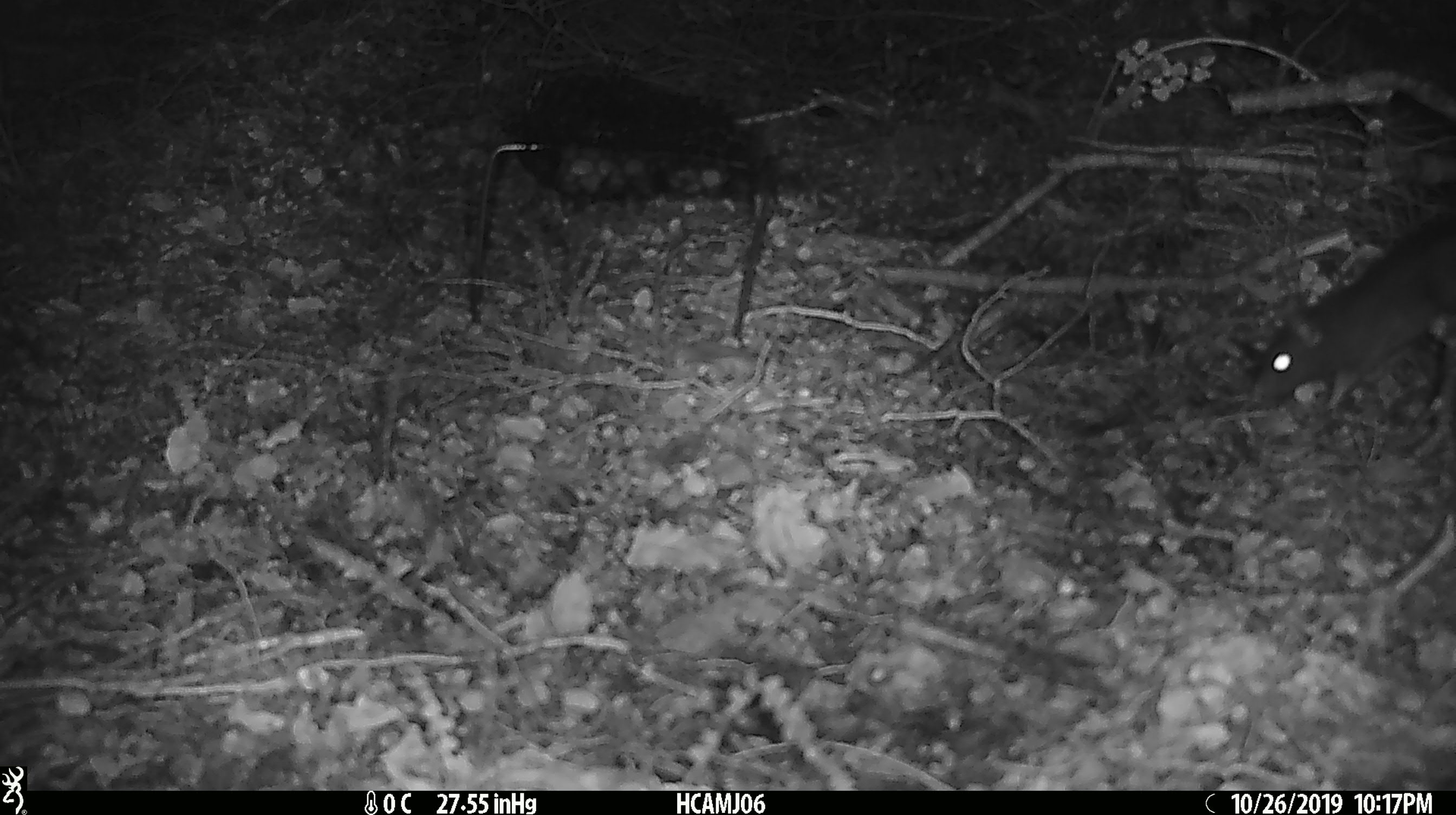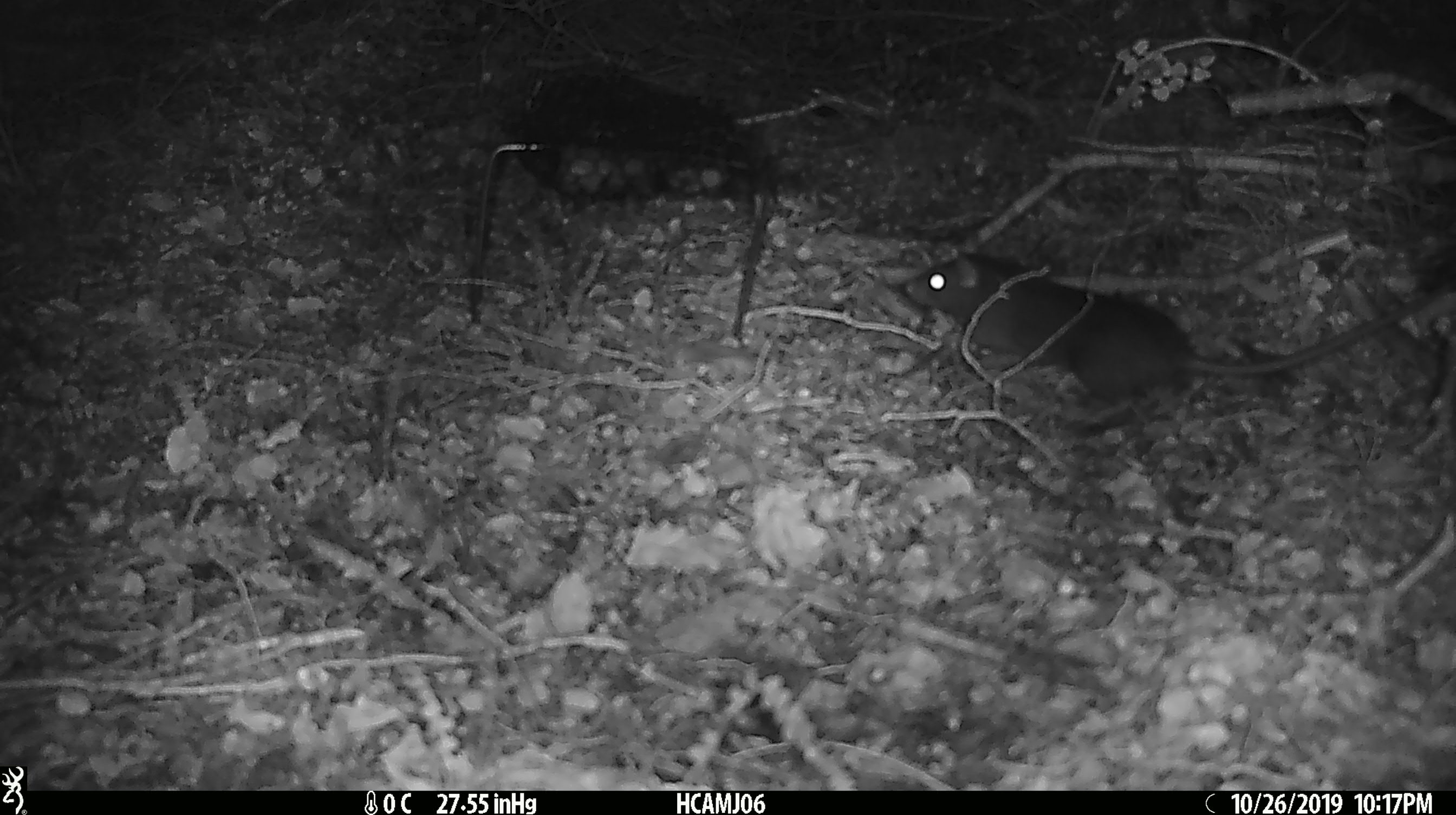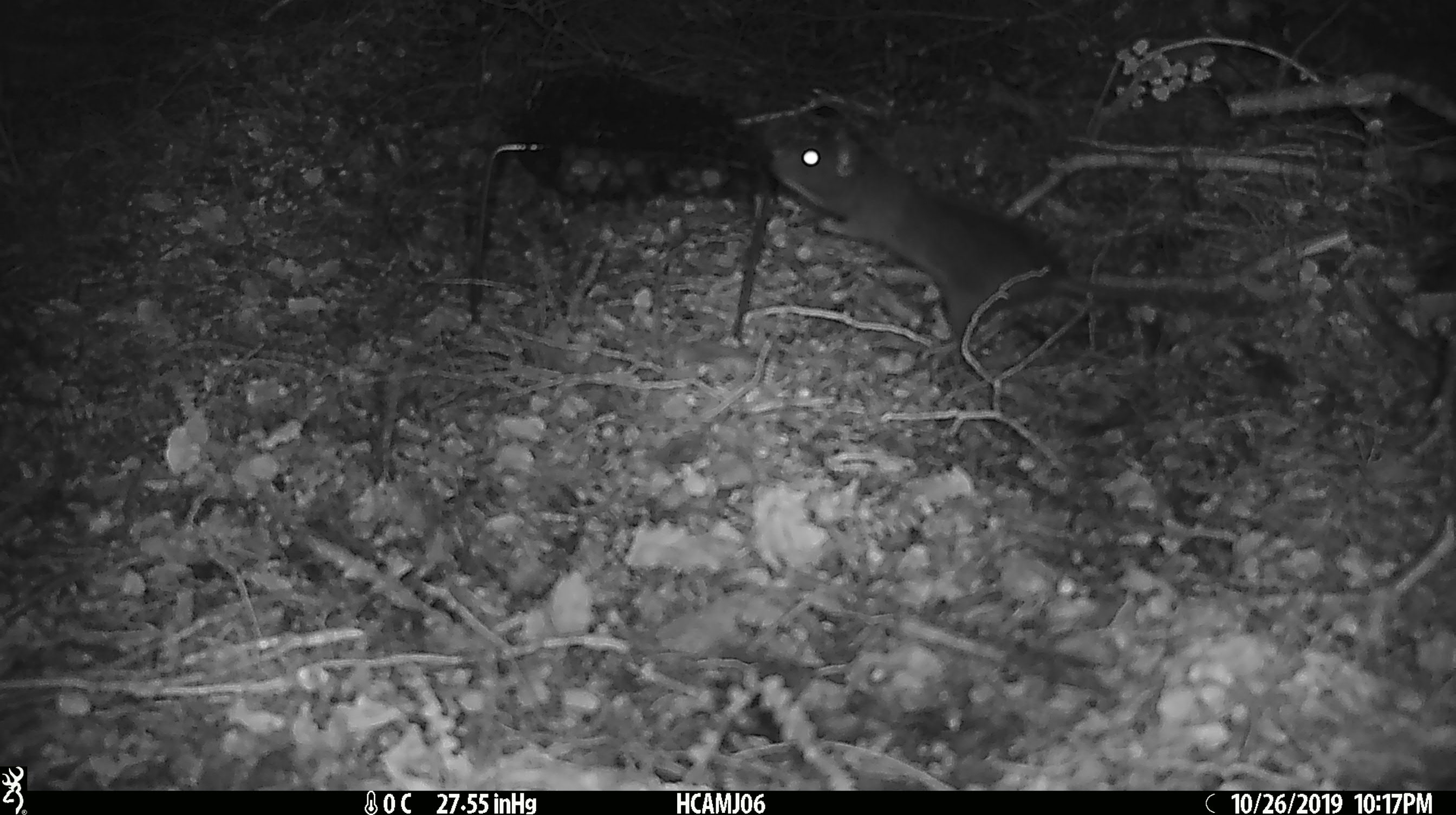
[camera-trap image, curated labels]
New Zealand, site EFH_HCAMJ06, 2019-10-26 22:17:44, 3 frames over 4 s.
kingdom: Animalia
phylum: Chordata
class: Mammalia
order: Rodentia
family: Muridae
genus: Rattus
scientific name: Rattus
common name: rat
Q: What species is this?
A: Rat (Rattus).